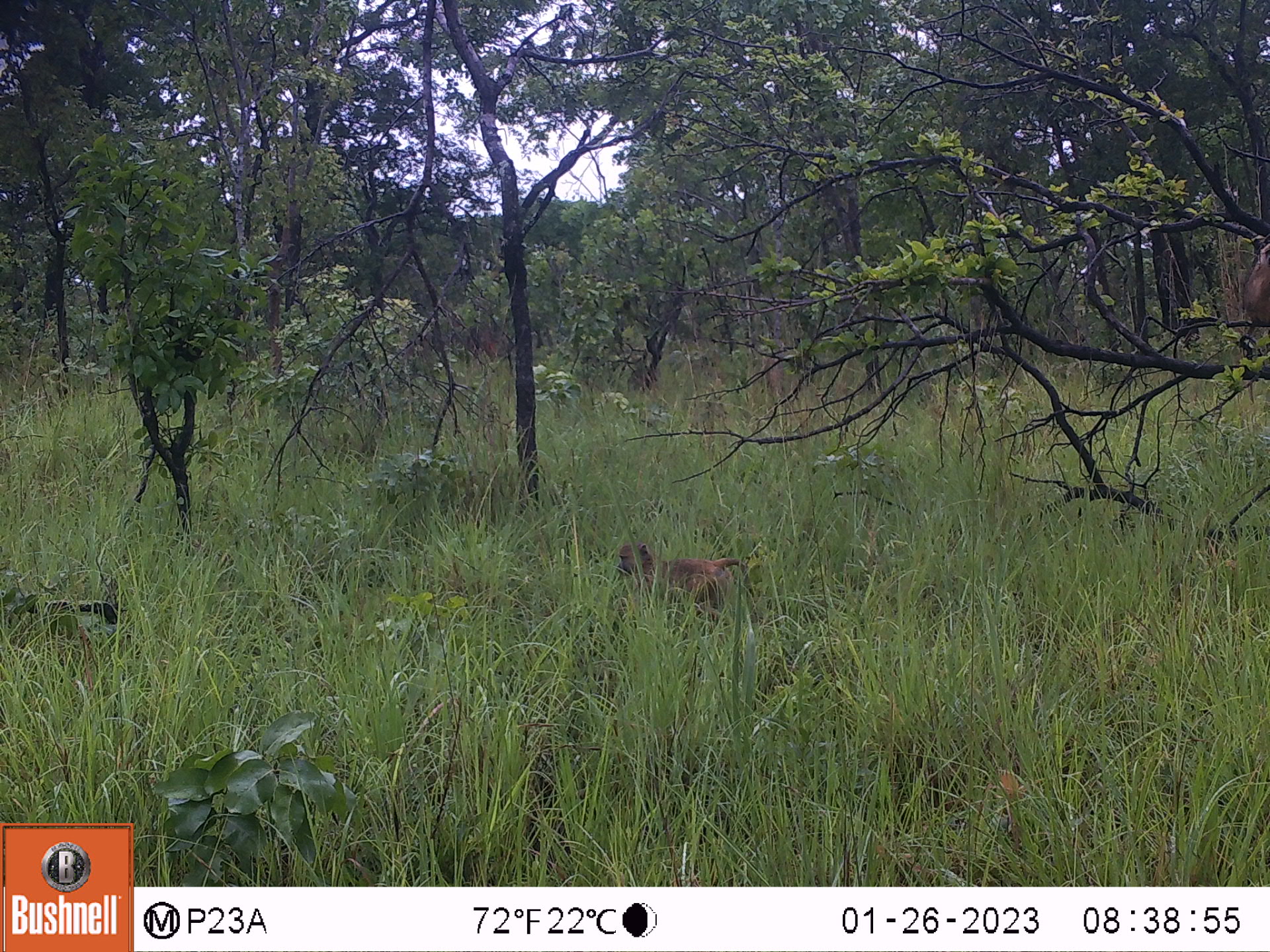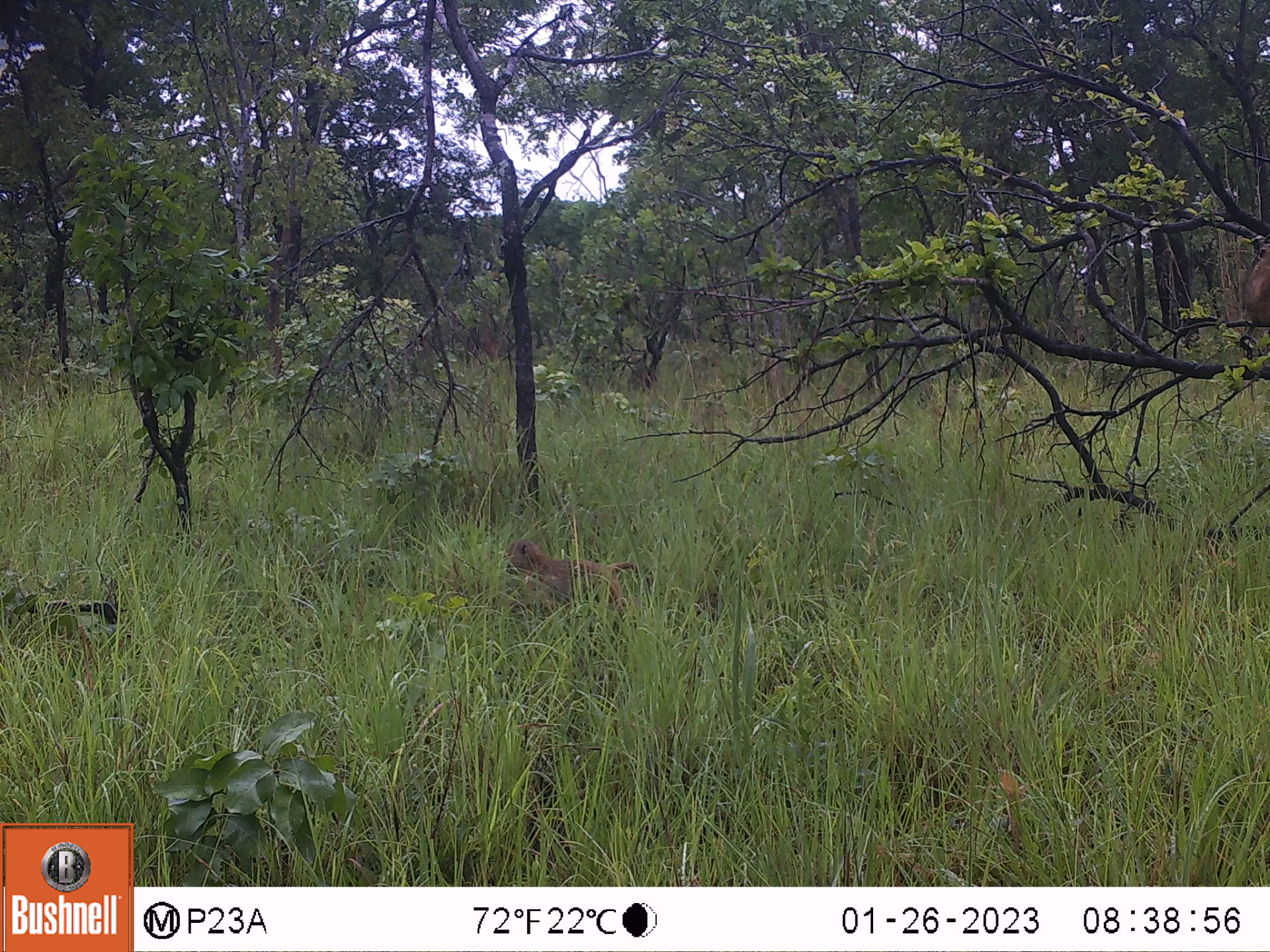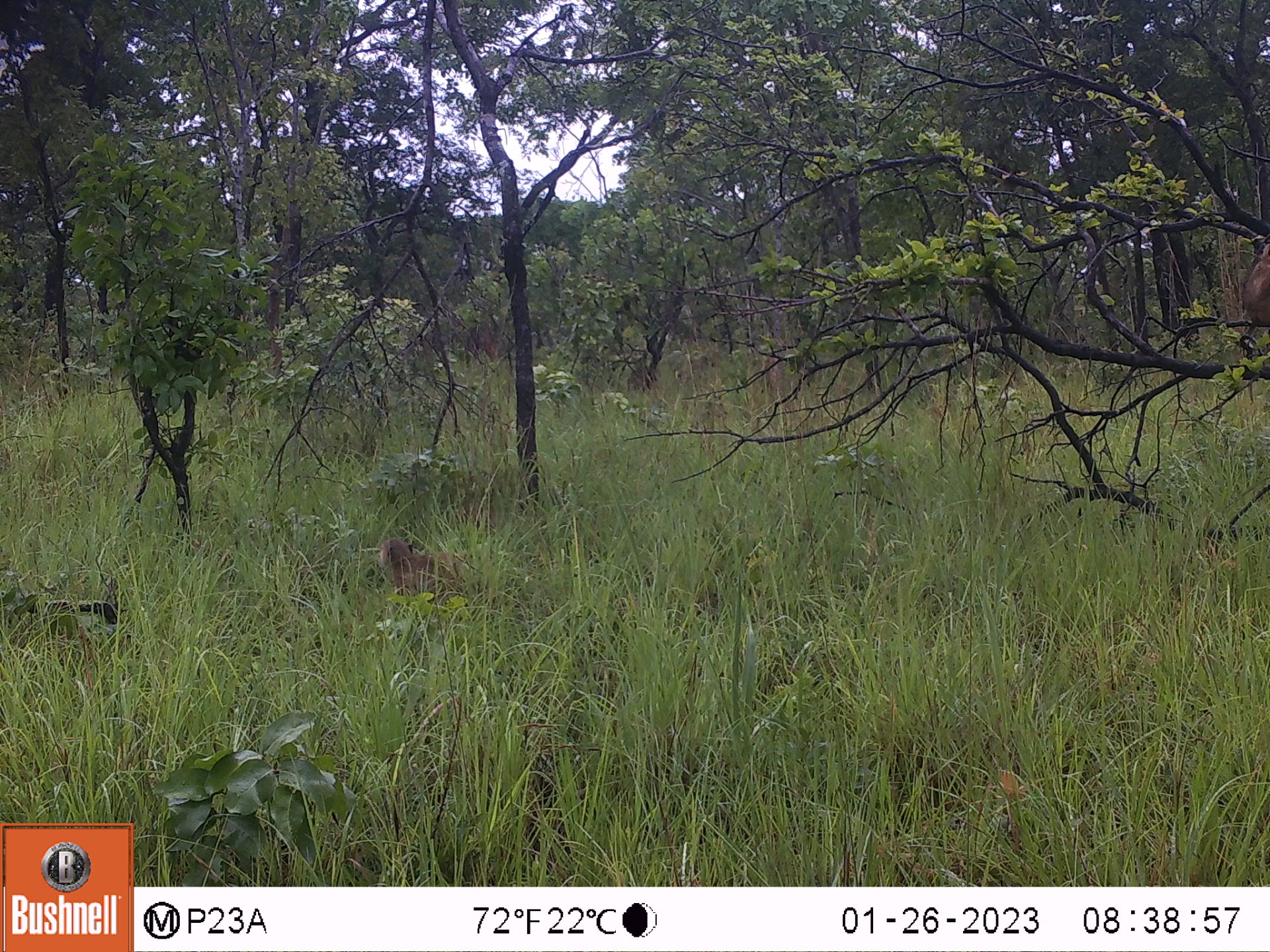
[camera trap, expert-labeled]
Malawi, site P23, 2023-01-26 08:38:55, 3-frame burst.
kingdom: Animalia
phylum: Chordata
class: Mammalia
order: Primates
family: Cercopithecidae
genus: Papio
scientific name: Papio cynocephalus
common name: yellow baboon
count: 1